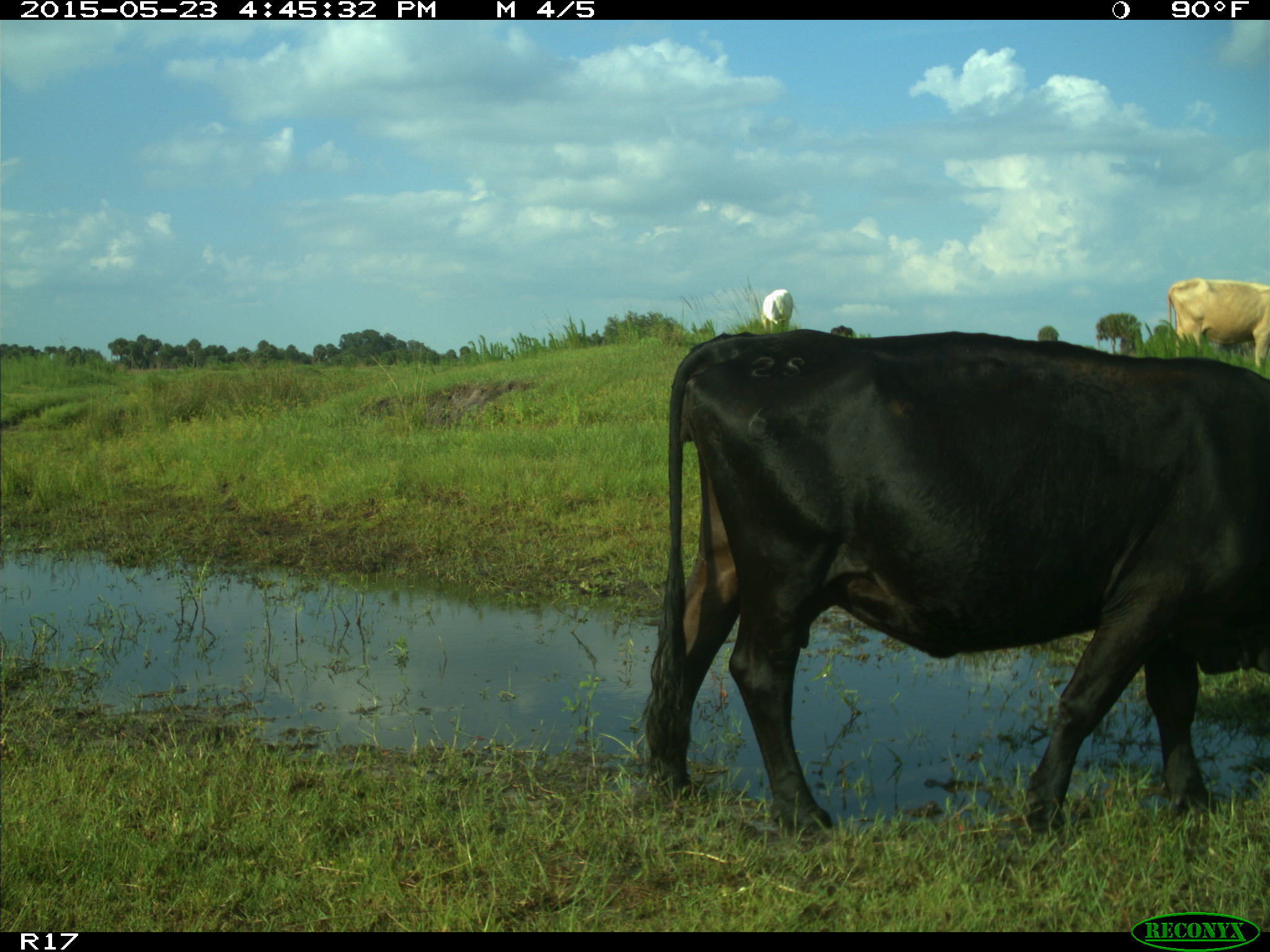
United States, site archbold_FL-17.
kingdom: Animalia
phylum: Chordata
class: Mammalia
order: Artiodactyla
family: Bovidae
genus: Bos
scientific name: Bos taurus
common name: domestic cow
Bos taurus (domestic cow).